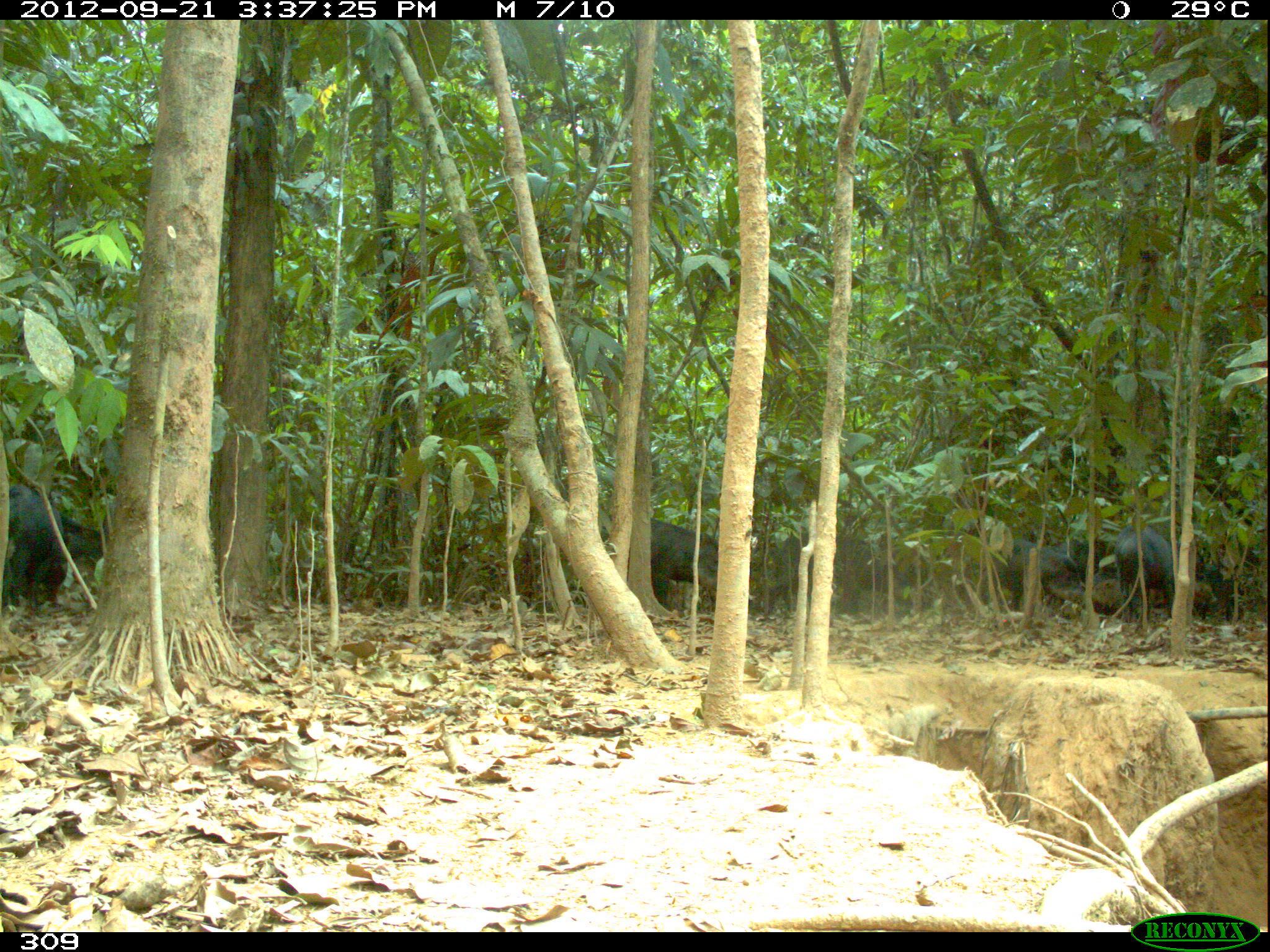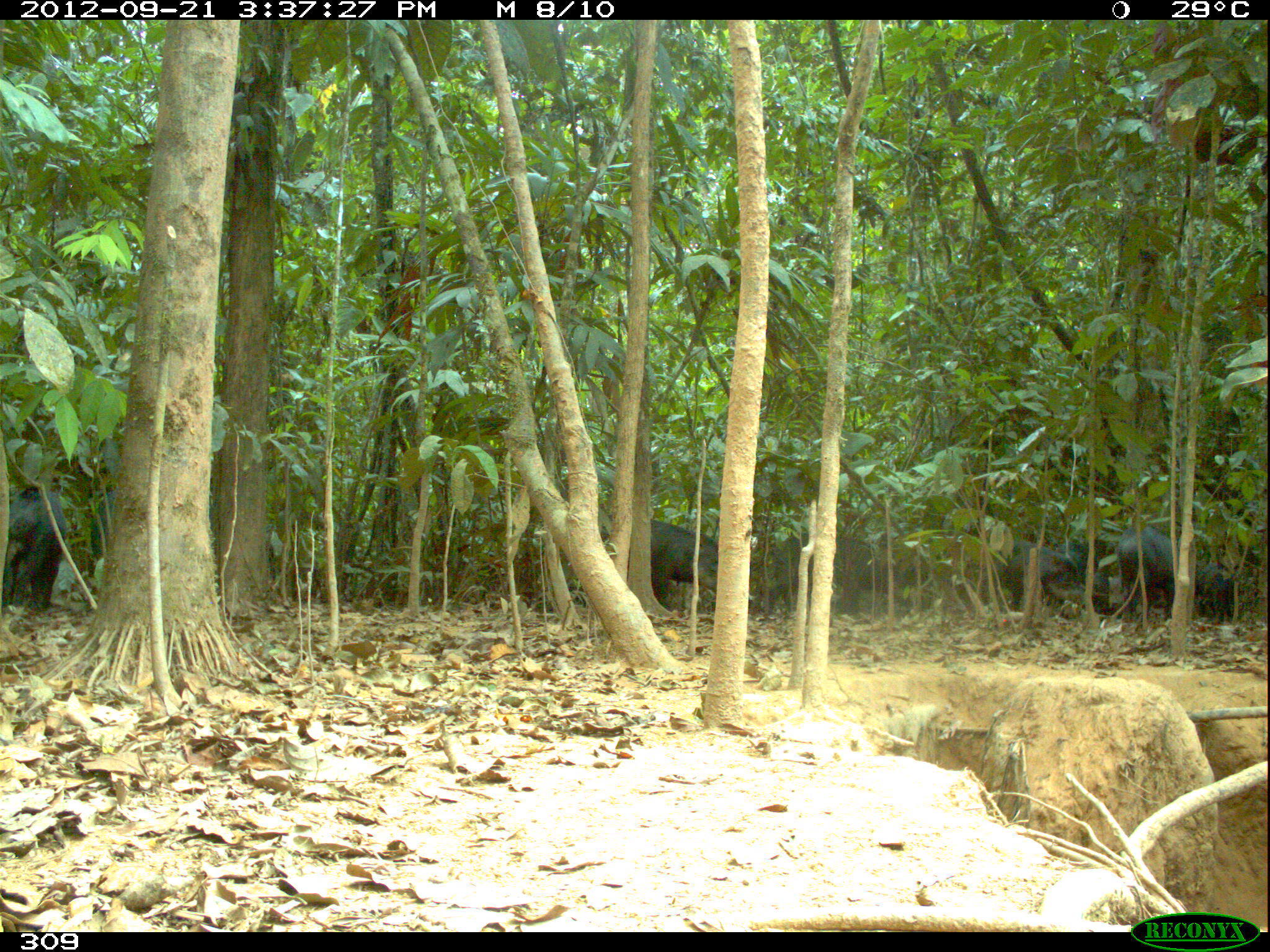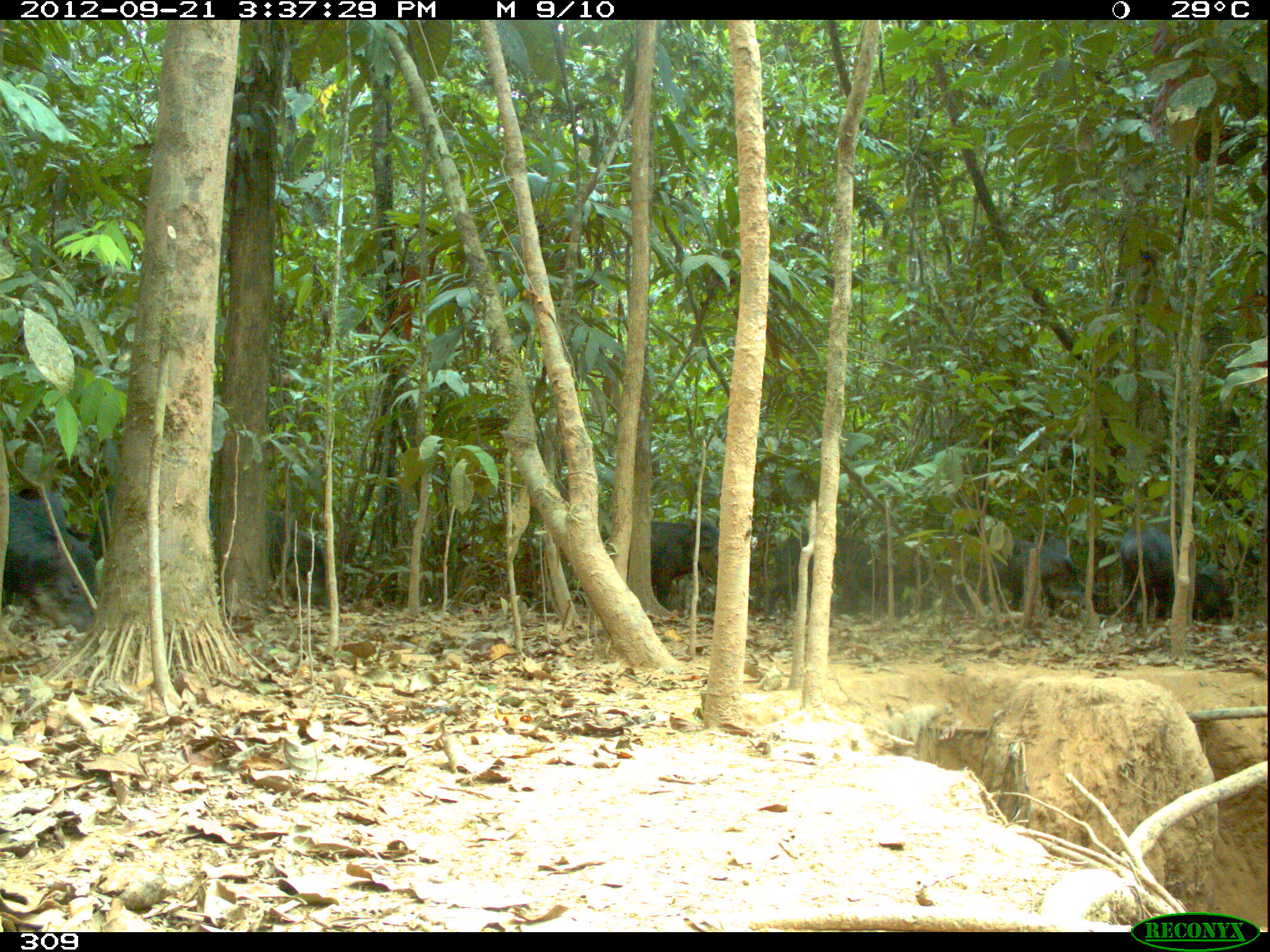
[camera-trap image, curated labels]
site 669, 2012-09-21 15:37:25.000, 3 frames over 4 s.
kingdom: Animalia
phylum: Chordata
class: Mammalia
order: Artiodactyla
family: Tayassuidae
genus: Tayassu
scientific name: Tayassu pecari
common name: white-lipped peccary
Tayassu pecari (white-lipped peccary).